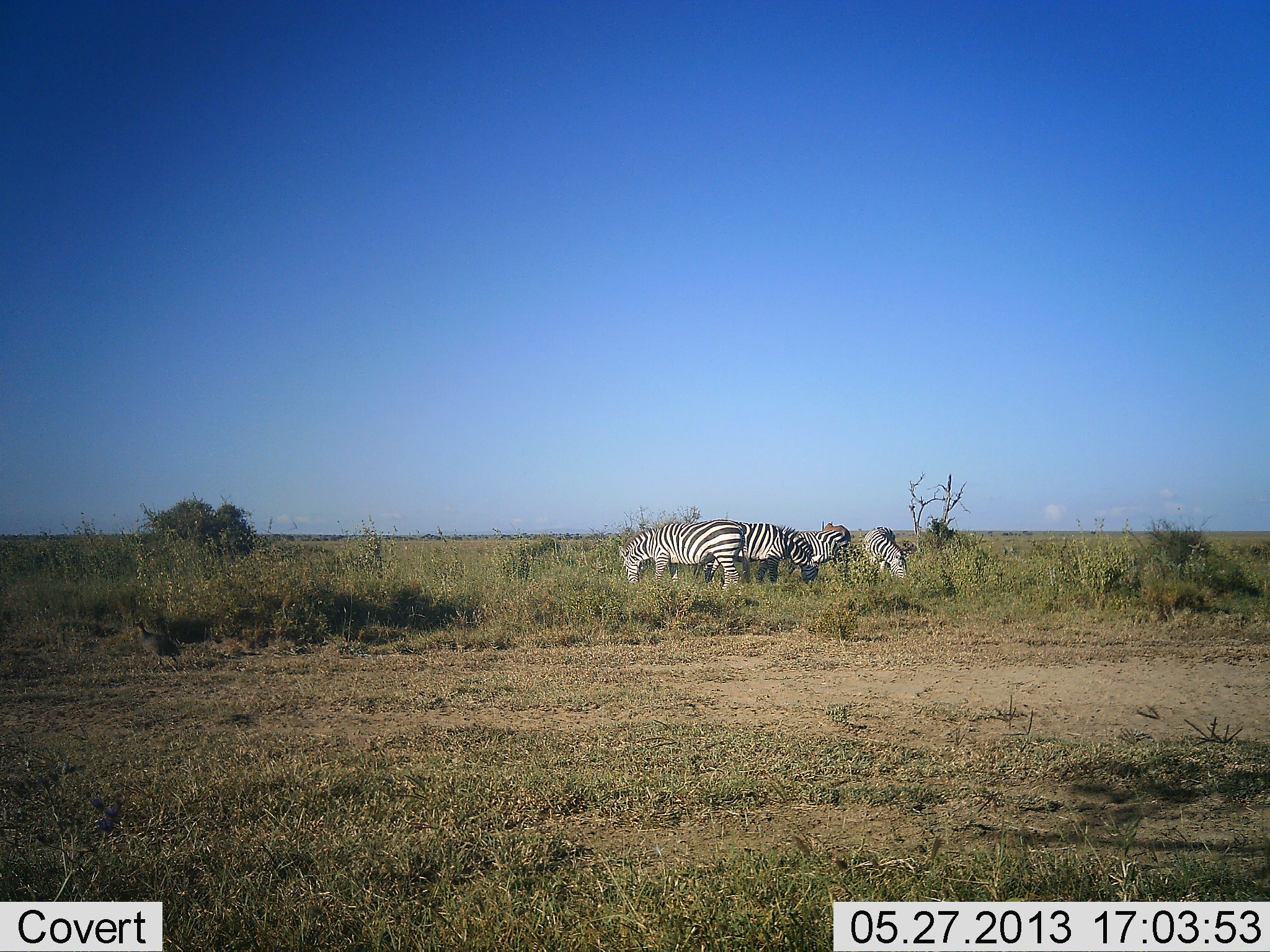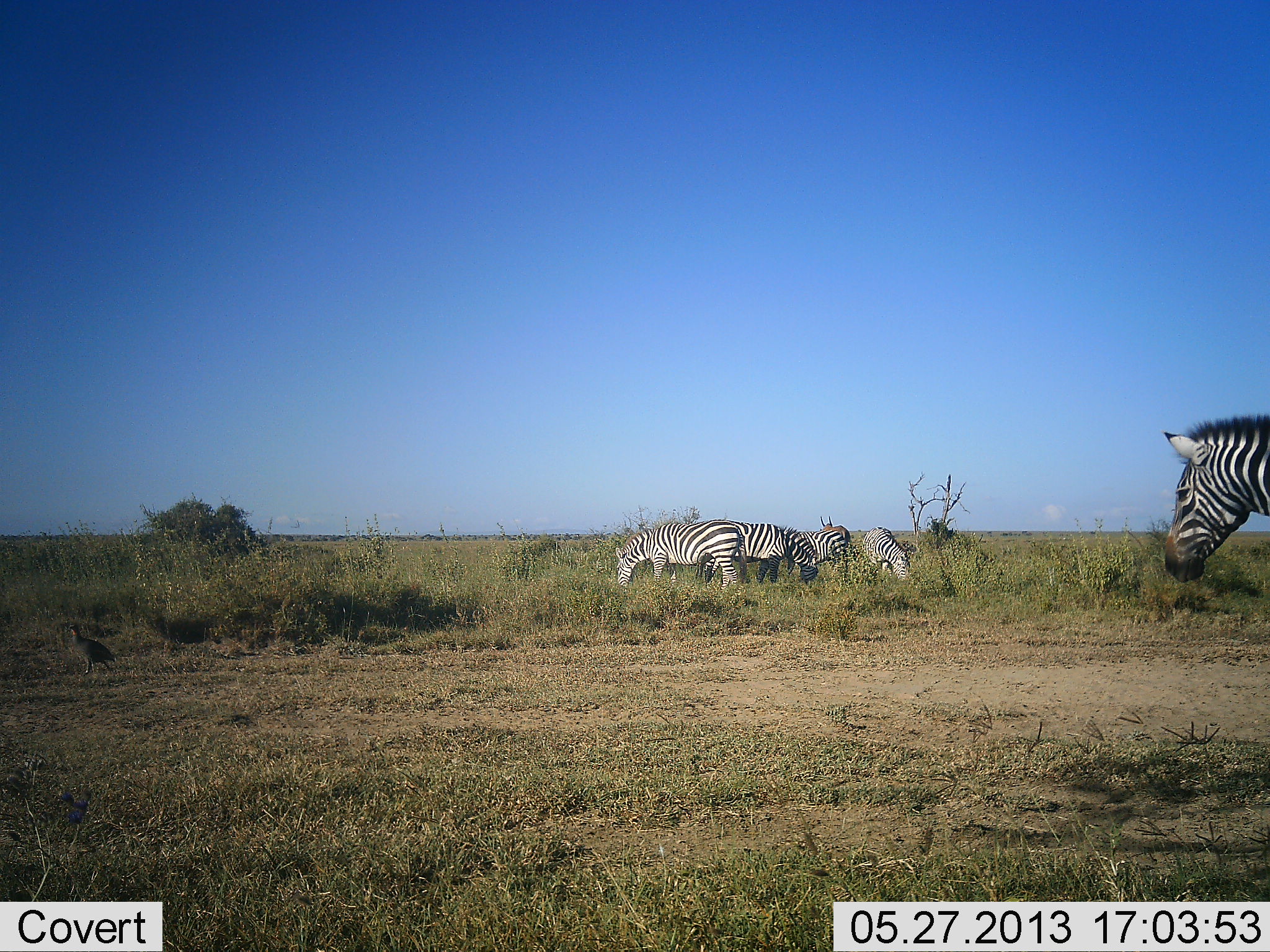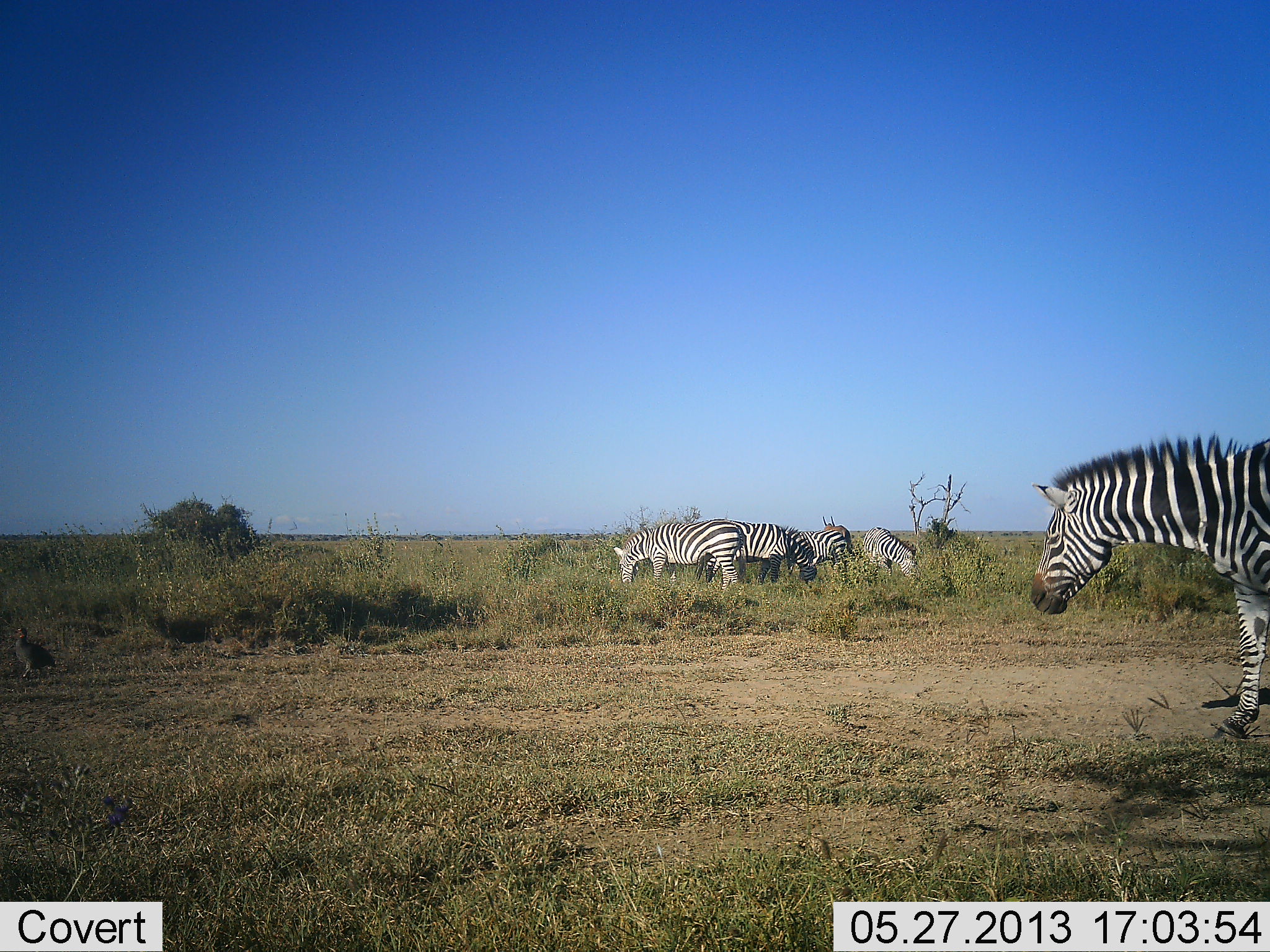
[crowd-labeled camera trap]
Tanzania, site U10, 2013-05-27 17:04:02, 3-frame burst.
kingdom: Animalia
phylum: Chordata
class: Aves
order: Galliformes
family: Numididae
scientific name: Numididae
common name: guinea fowl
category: guineafowl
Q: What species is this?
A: Guineafowl (guinea fowl) (Numididae).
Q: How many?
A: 1.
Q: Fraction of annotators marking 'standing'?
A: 0%.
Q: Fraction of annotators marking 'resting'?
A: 0%.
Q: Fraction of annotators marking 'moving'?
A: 100%.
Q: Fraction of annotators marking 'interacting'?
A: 0%.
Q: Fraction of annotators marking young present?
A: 0%.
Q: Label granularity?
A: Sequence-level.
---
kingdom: Animalia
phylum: Chordata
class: Mammalia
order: Perissodactyla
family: Equidae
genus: Equus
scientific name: Equus quagga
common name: plains zebra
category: zebra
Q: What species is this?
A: Zebra (plains zebra) (Equus quagga).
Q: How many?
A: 5.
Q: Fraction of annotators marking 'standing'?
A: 48%.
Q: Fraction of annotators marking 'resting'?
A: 0%.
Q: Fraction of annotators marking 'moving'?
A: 70%.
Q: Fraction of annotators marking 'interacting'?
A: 0%.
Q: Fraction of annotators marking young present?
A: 0%.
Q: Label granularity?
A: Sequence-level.